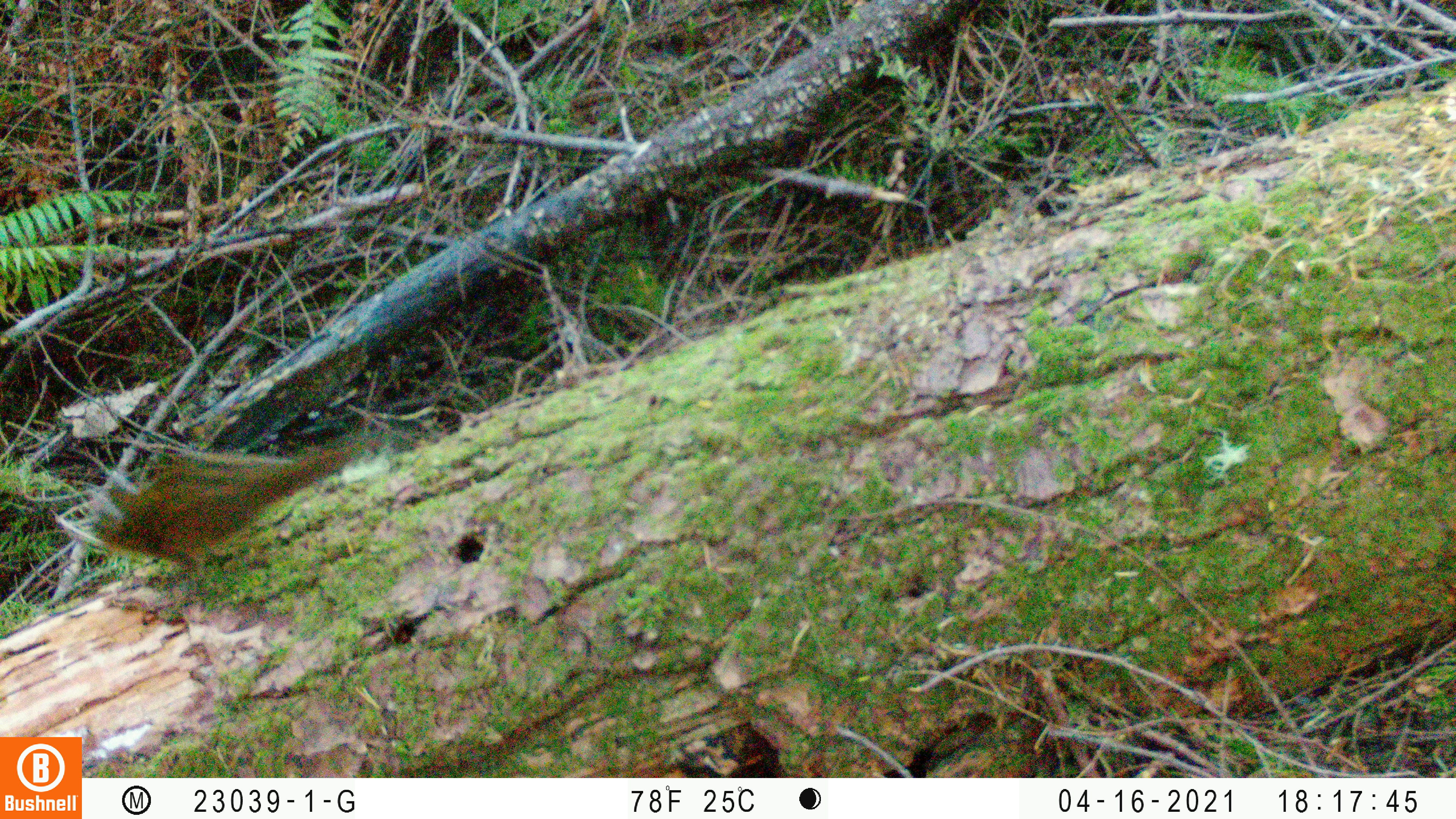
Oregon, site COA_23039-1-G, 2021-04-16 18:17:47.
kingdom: Animalia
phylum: Chordata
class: Mammalia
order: Rodentia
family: Sciuridae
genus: Neotamias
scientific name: Neotamias townsendii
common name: townsend's chipmunk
Townsend's chipmunk (Neotamias townsendii).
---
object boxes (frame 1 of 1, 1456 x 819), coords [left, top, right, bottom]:
townsend's chipmunk: [58, 391, 430, 632]